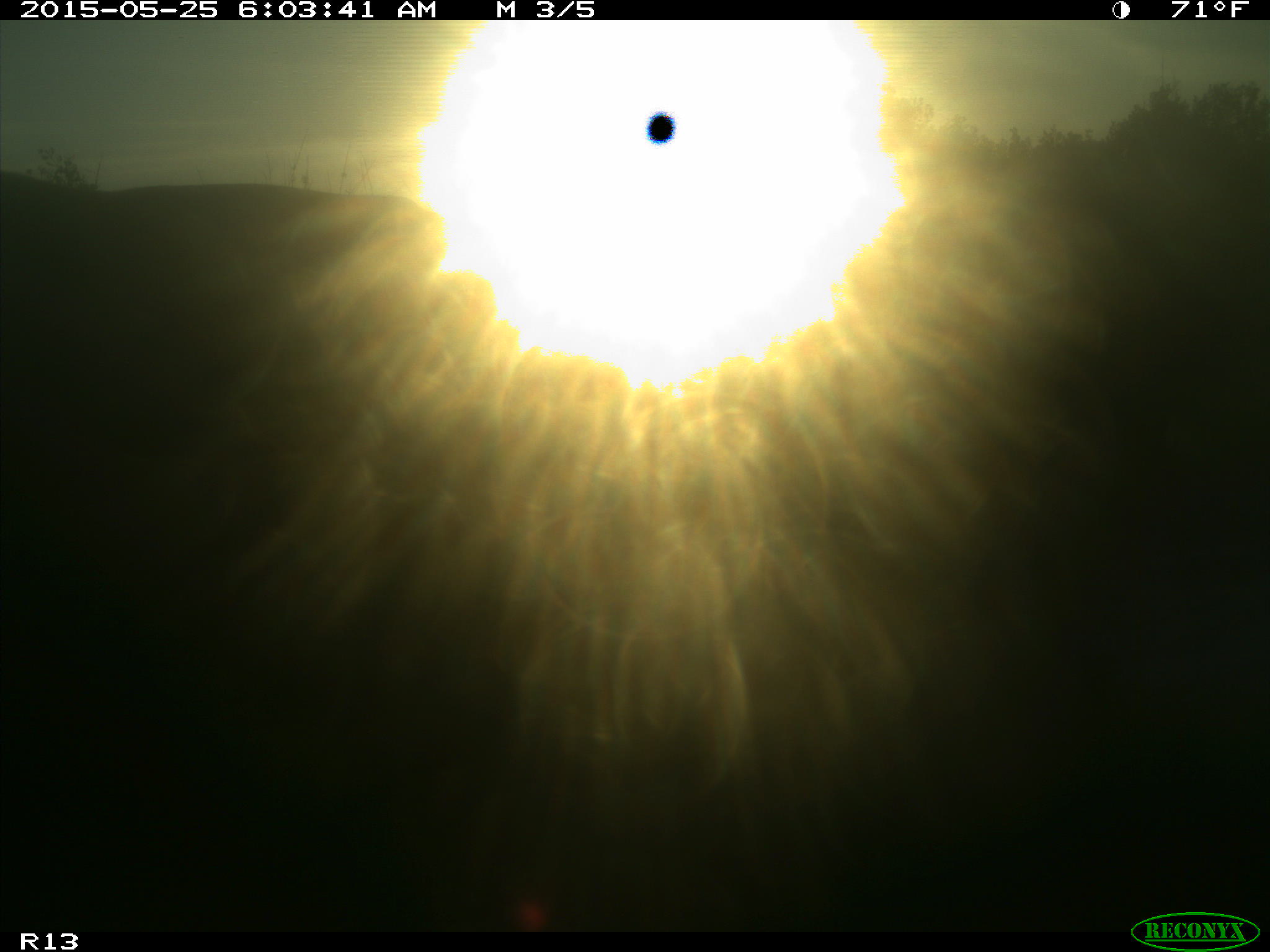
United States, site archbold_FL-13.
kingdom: Animalia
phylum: Chordata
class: Mammalia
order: Artiodactyla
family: Bovidae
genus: Bos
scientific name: Bos taurus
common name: domestic cow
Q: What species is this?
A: Bos taurus (domestic cow).